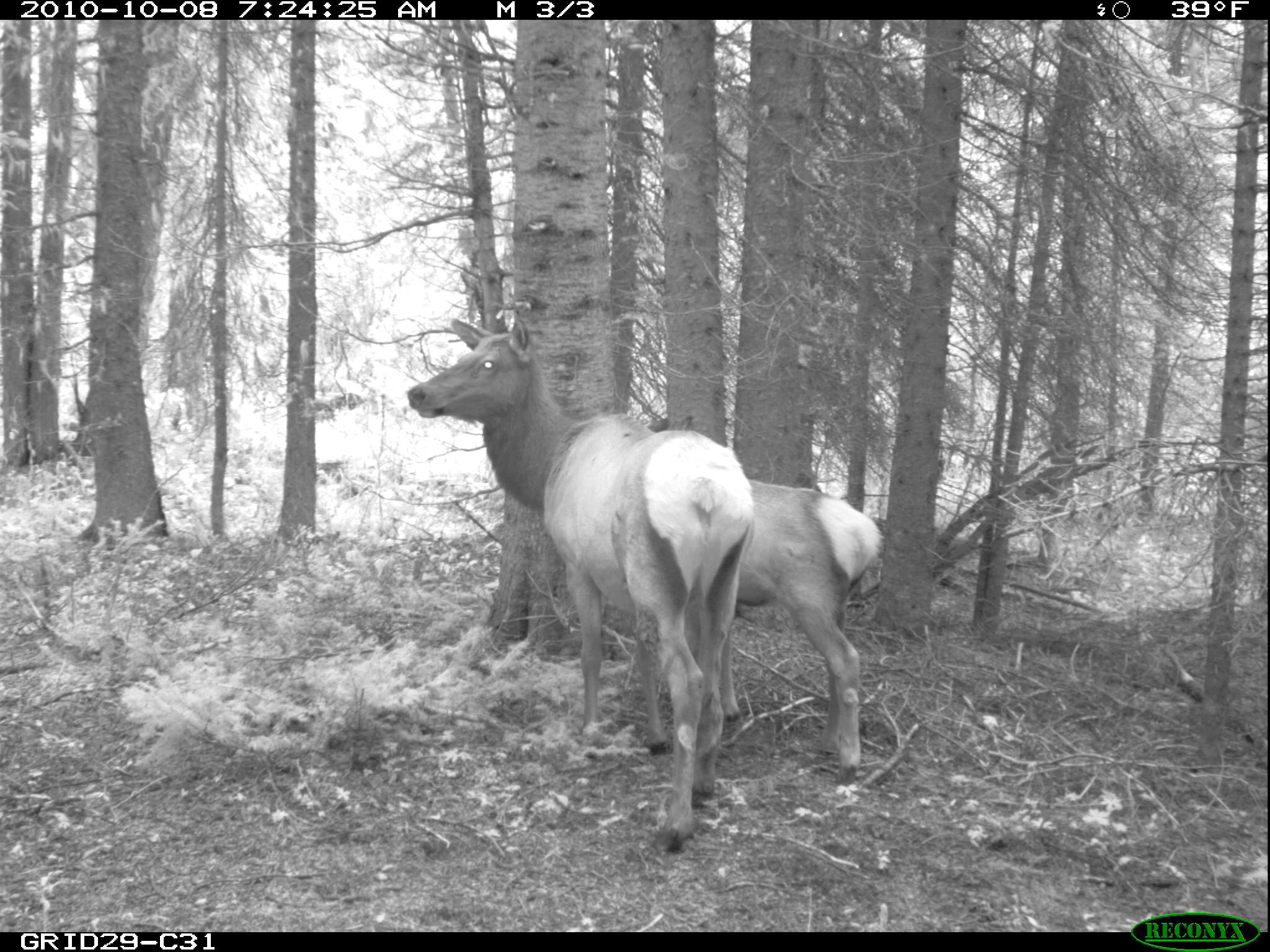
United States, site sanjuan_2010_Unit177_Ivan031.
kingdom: Animalia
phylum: Chordata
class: Mammalia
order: Artiodactyla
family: Cervidae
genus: Cervus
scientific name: Cervus elaphus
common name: red deer